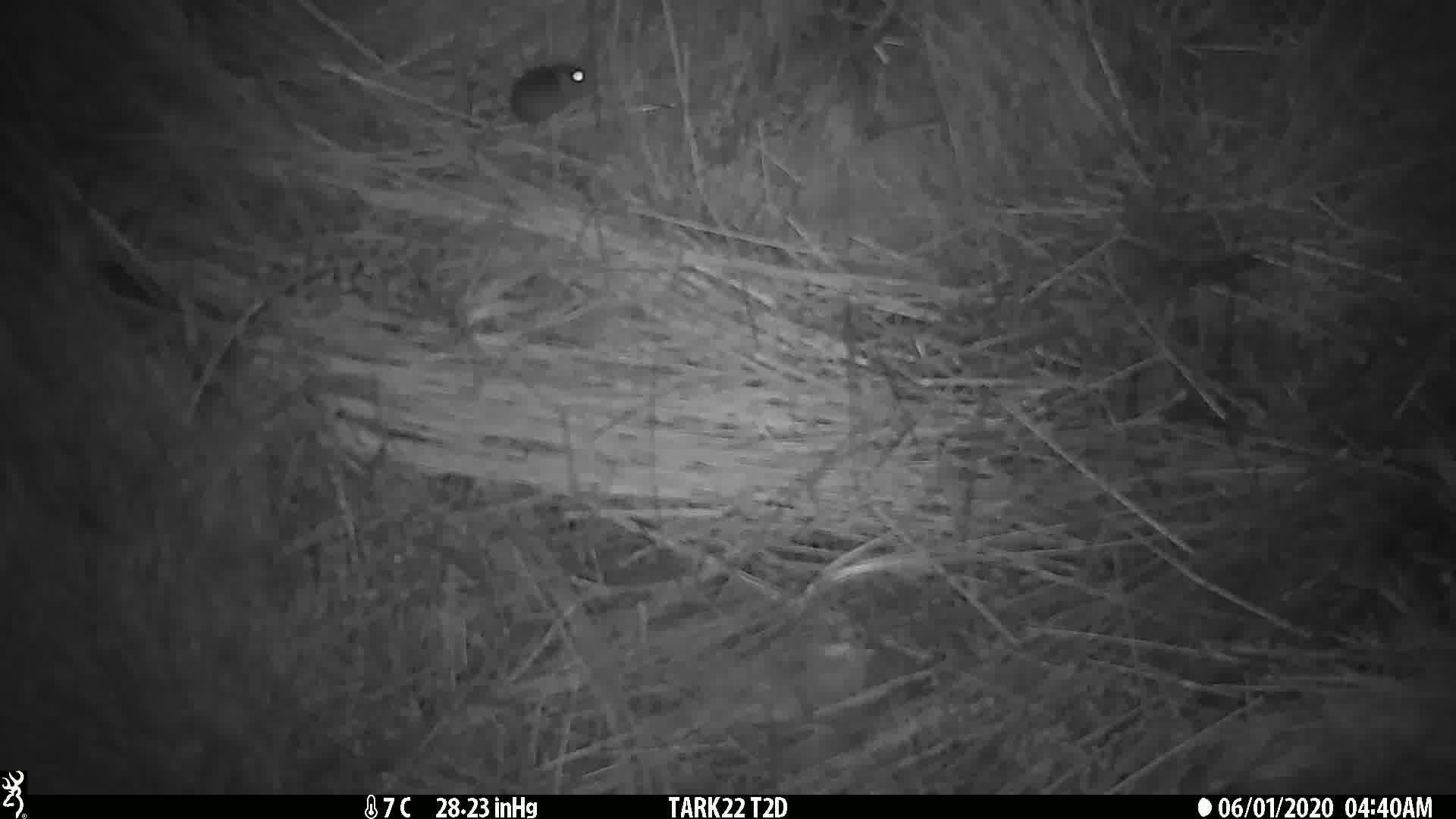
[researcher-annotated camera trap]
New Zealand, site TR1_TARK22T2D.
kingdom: Animalia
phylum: Chordata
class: Mammalia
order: Rodentia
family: Muridae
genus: Mus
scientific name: Mus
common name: mouse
Mouse (Mus).